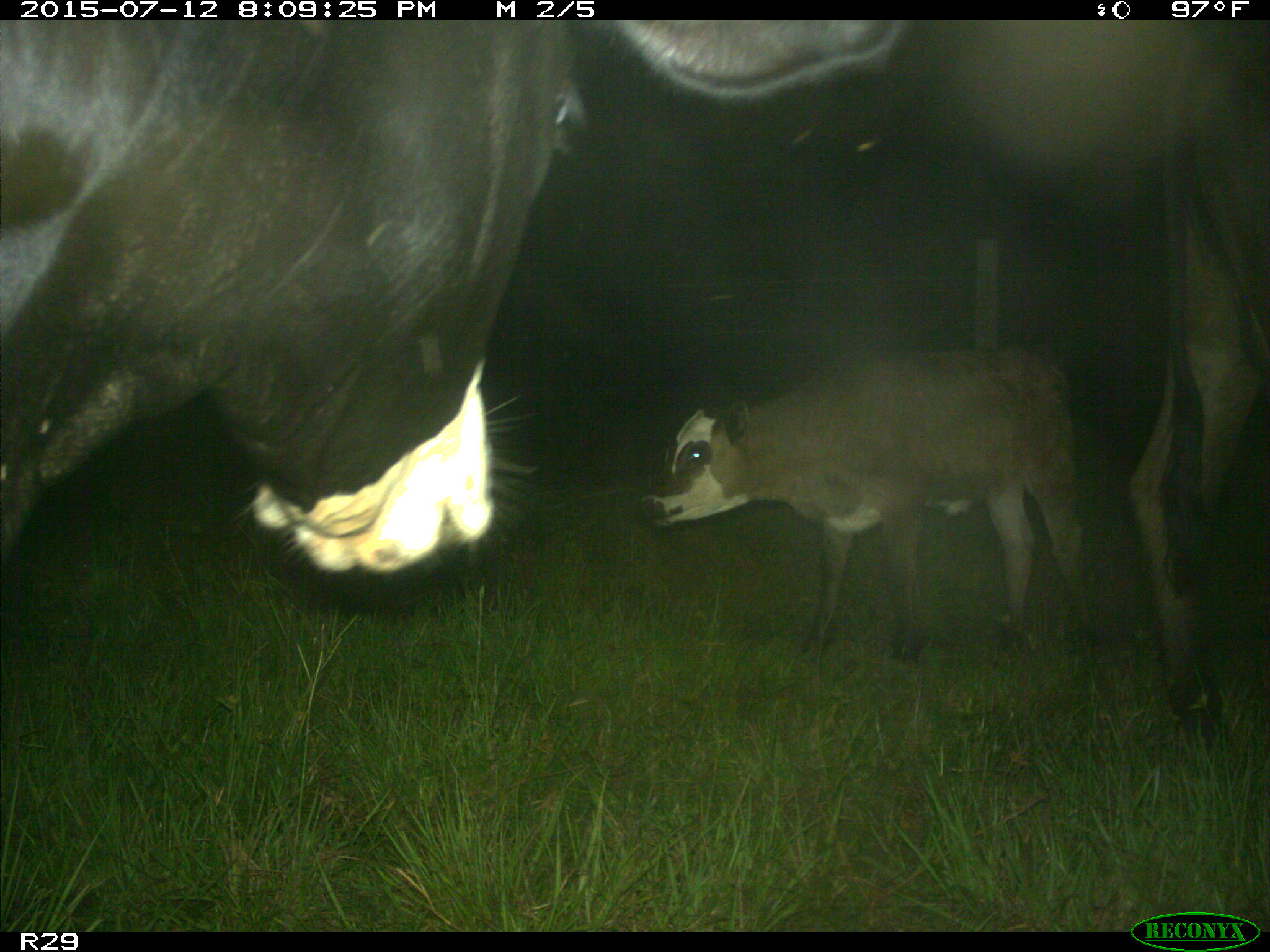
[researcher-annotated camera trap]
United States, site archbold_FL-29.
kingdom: Animalia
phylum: Chordata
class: Mammalia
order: Artiodactyla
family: Bovidae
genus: Bos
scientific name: Bos taurus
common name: domestic cow